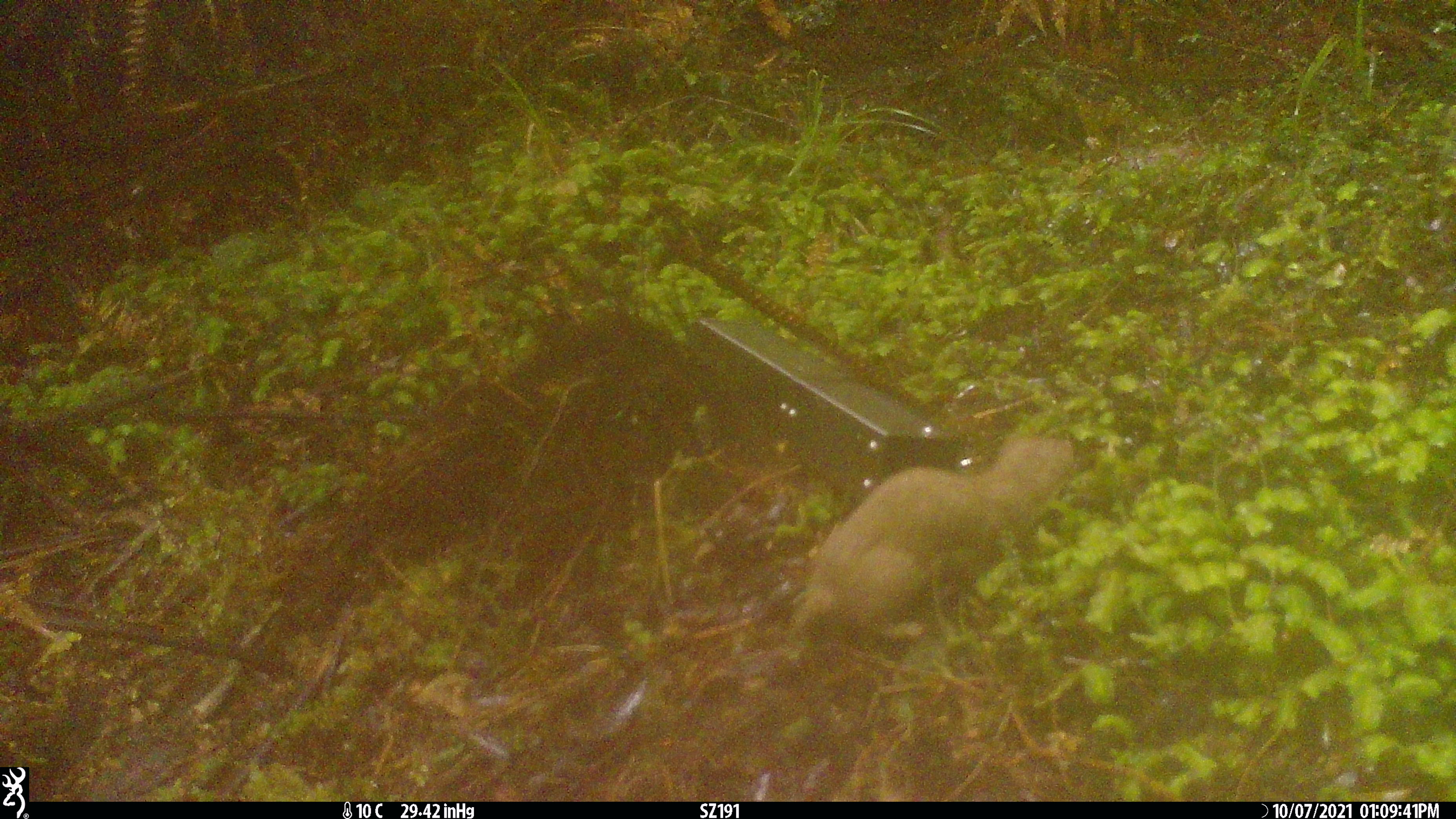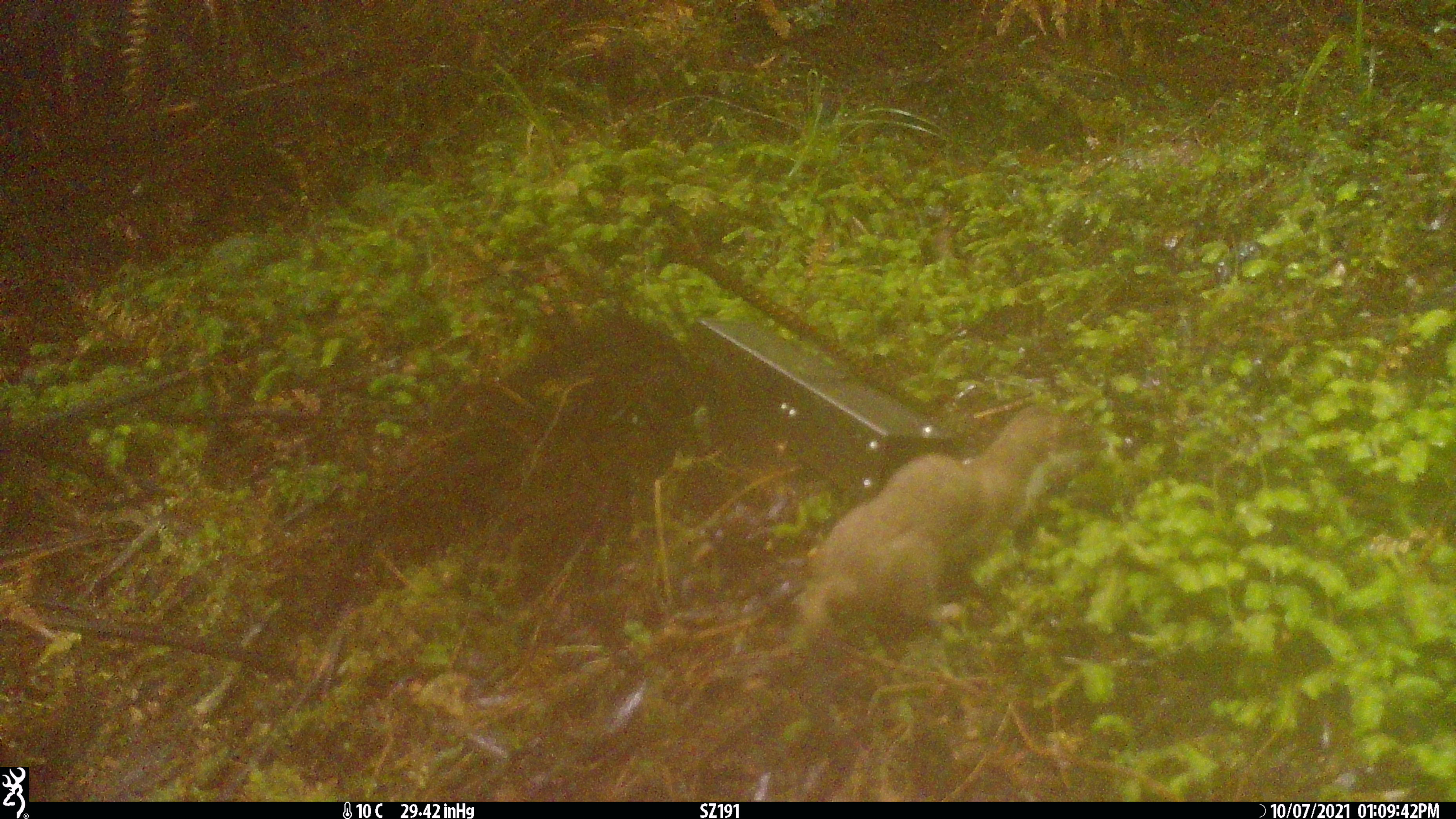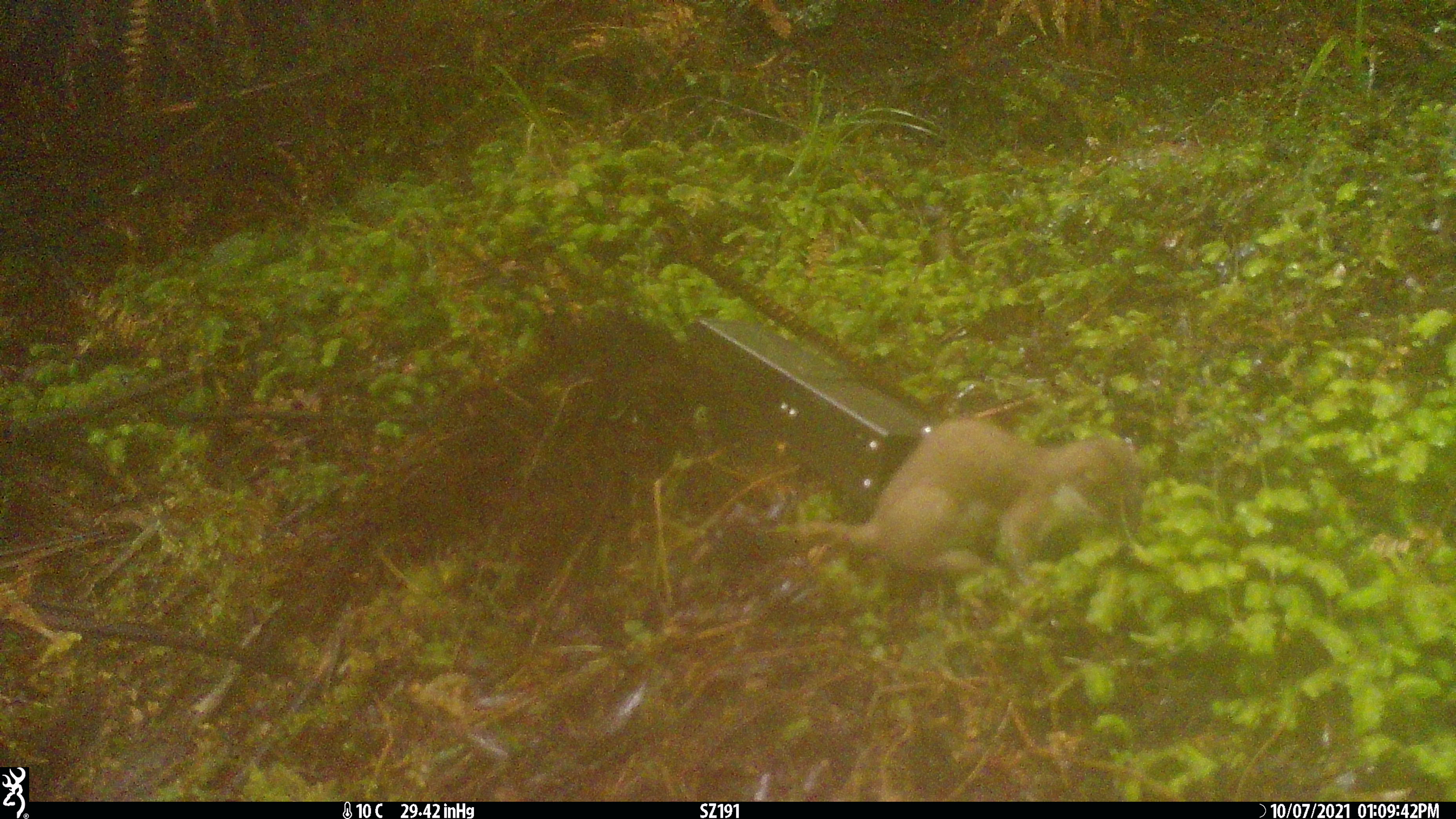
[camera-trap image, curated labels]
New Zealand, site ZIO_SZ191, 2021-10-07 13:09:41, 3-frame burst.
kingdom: Animalia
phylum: Chordata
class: Mammalia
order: Carnivora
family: Mustelidae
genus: Mustela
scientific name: Mustela erminea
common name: stoat